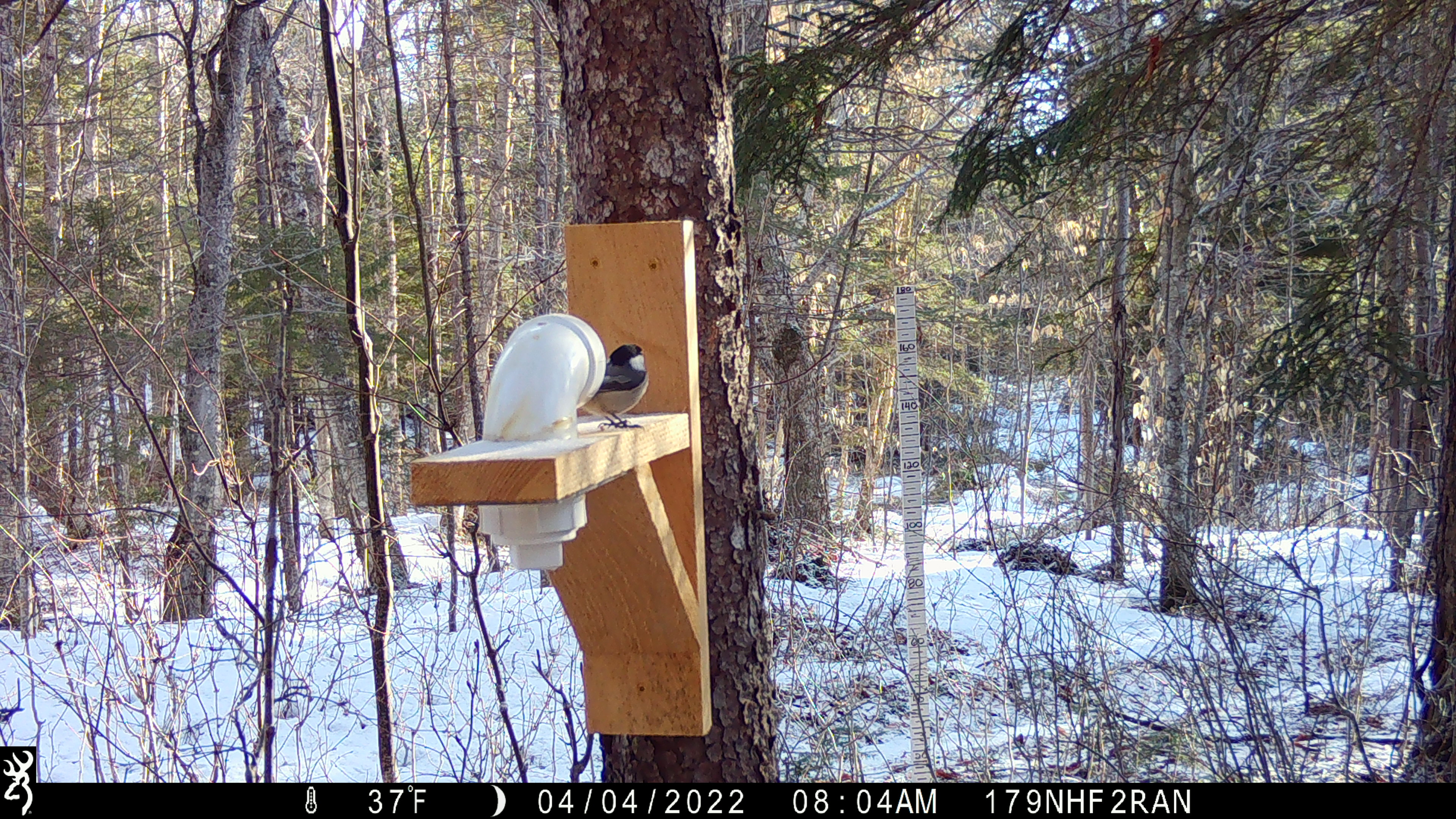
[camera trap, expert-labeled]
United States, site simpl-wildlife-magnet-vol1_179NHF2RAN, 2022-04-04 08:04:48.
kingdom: Animalia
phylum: Chordata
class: Aves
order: Passeriformes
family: Paridae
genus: Poecile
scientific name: Poecile atricapillus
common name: black-capped chickadee